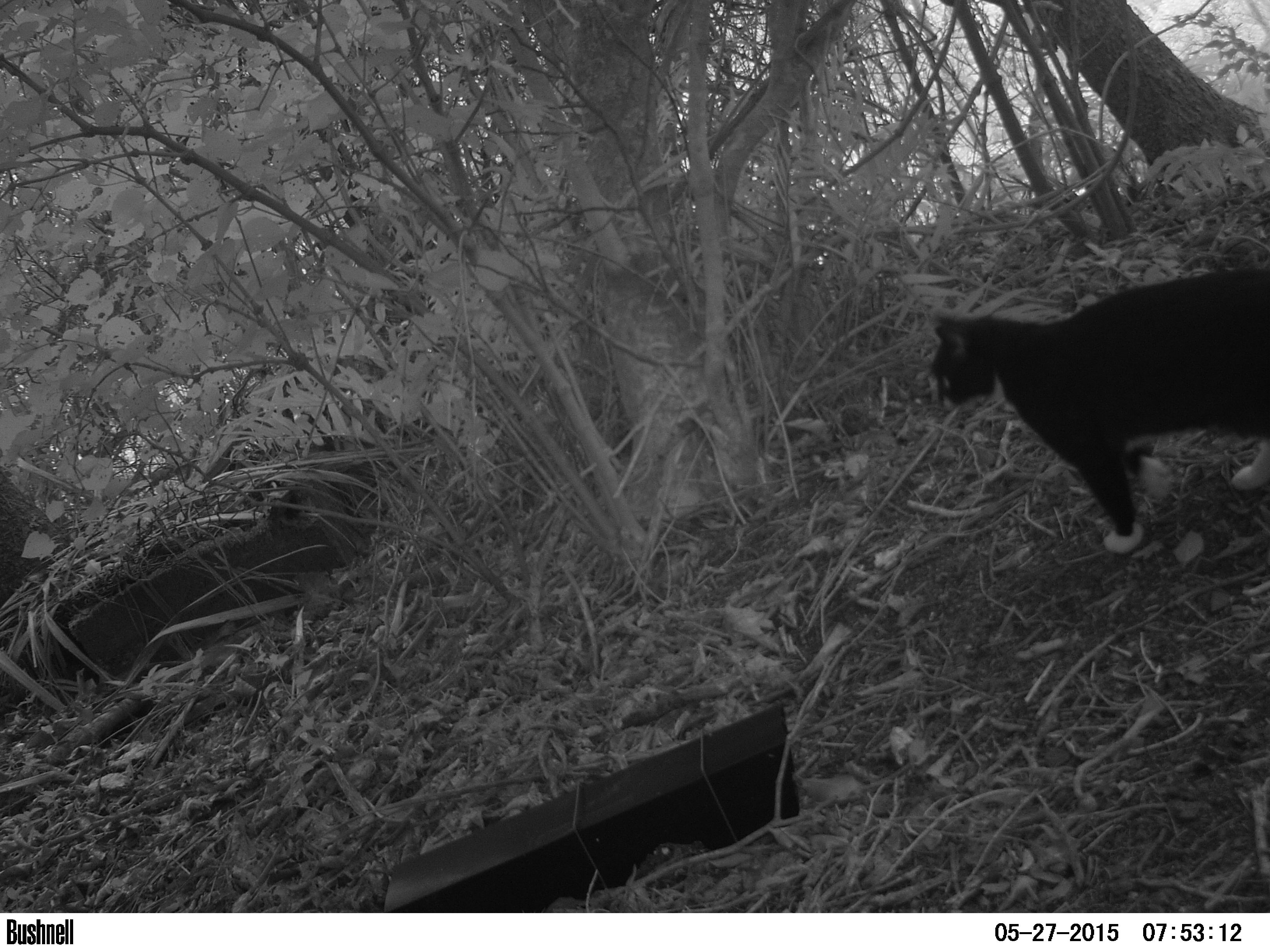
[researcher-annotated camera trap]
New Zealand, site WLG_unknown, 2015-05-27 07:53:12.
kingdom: Animalia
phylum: Chordata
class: Mammalia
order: Carnivora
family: Felidae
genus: Felis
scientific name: Felis catus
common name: domestic cat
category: cat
Cat (domestic cat) (Felis catus).